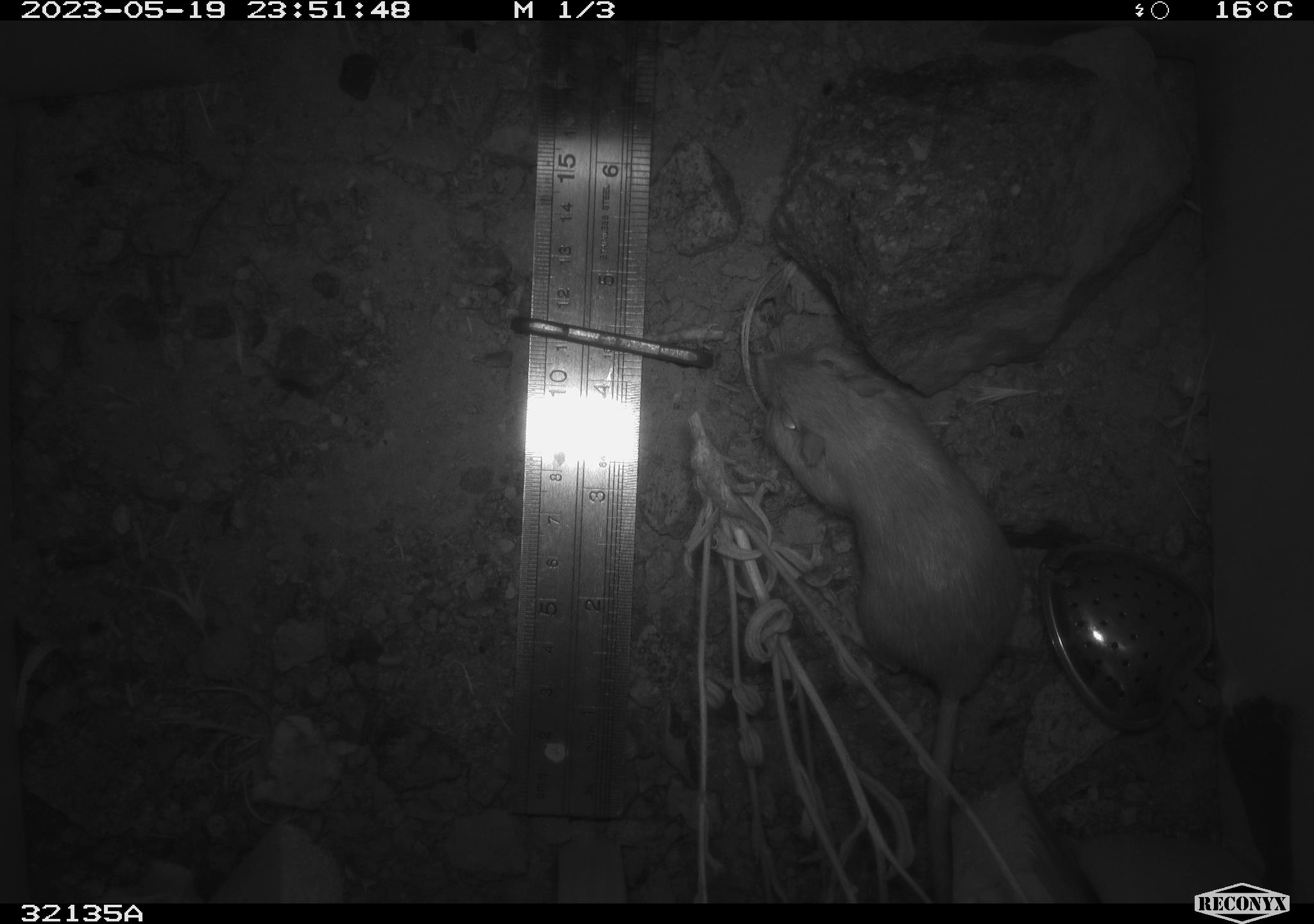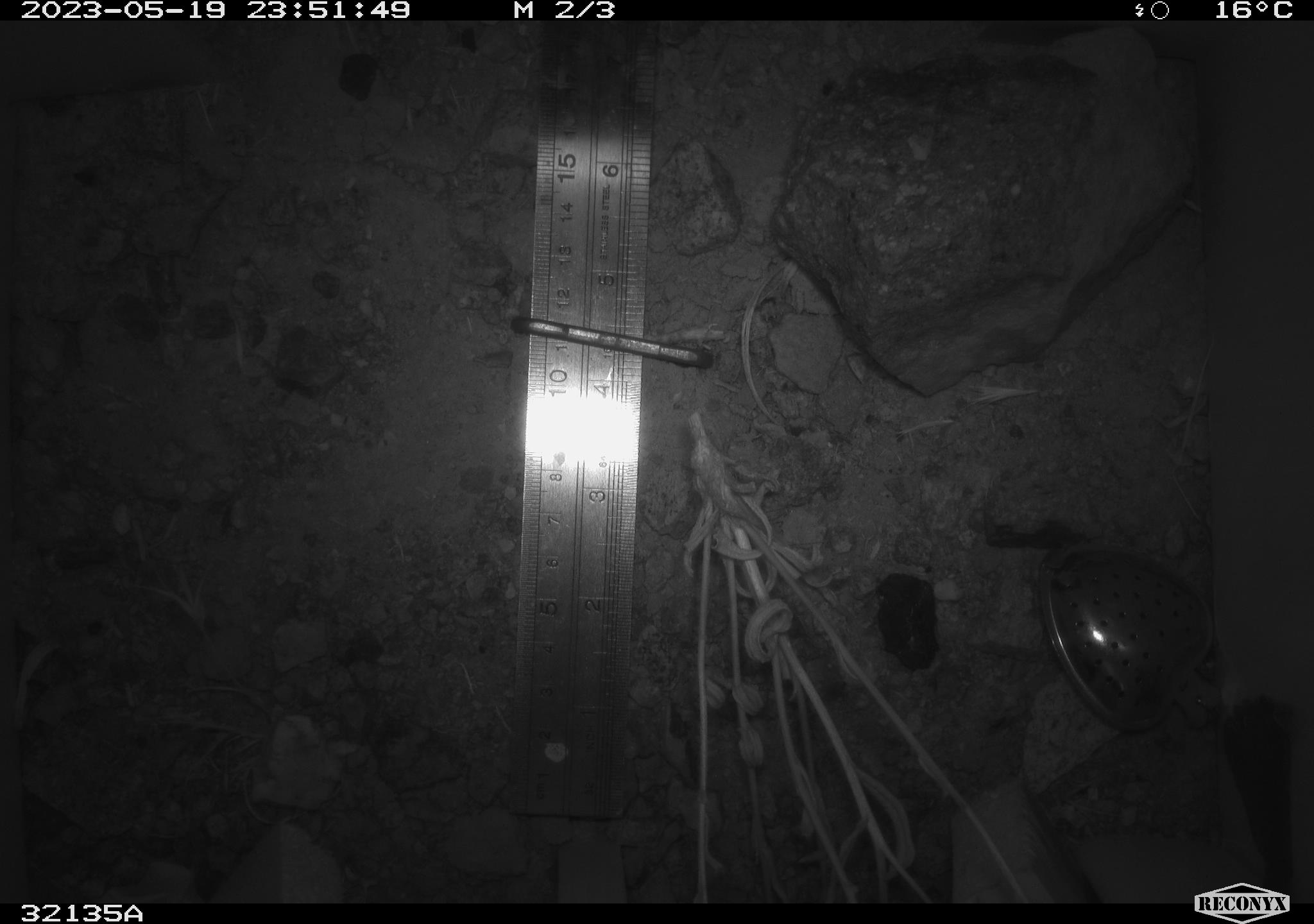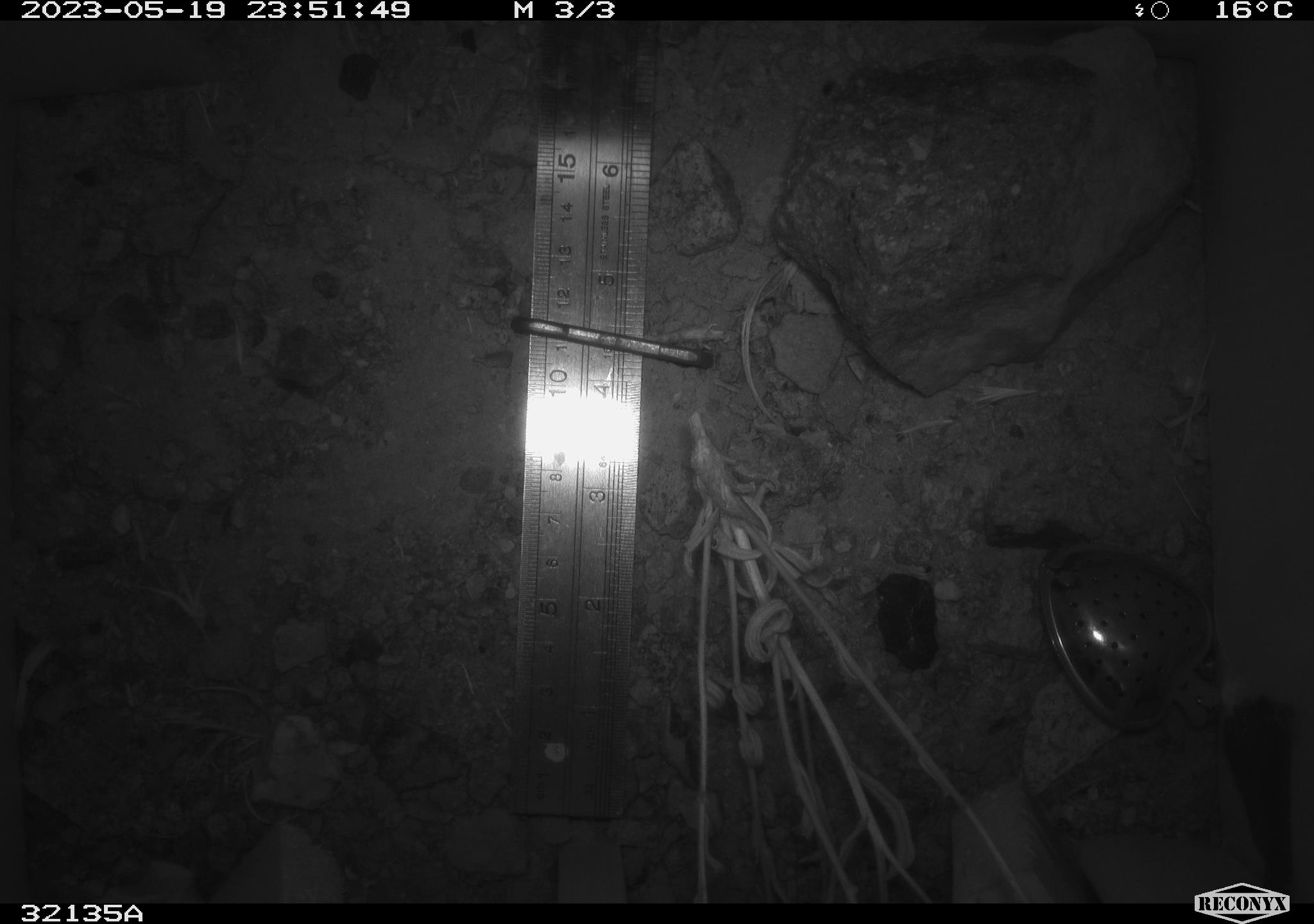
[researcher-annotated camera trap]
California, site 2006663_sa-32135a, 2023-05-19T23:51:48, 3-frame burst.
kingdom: Animalia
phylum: Chordata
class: Mammalia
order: Rodentia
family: Heteromyidae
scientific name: Heteromyidae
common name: kangaroo rats and pocket mice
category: heteromyidae family